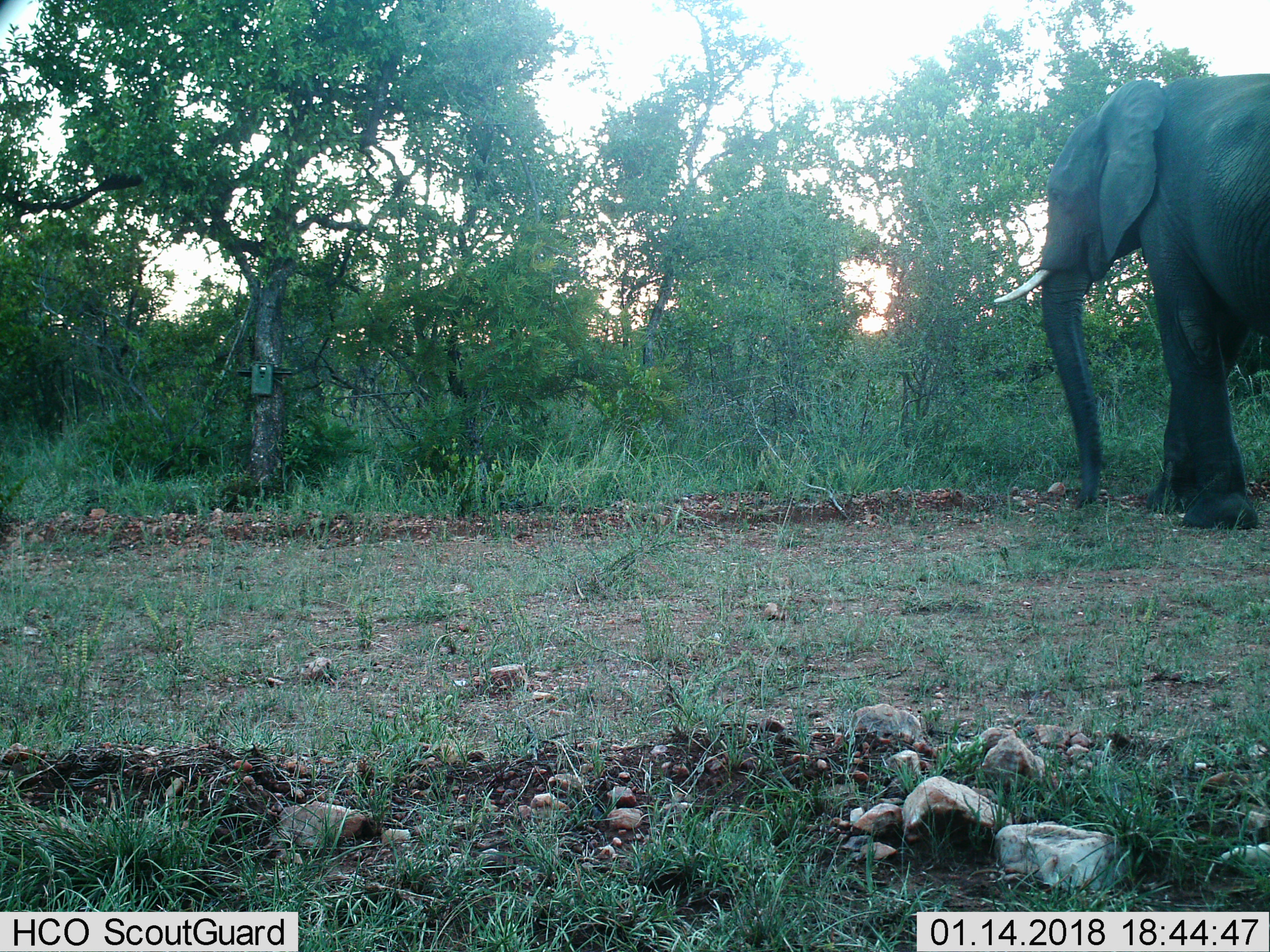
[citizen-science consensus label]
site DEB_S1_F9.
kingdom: Animalia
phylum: Chordata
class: Mammalia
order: Proboscidea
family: Elephantidae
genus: Loxodonta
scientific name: Loxodonta africana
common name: african bush elephant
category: elephant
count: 1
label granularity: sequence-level